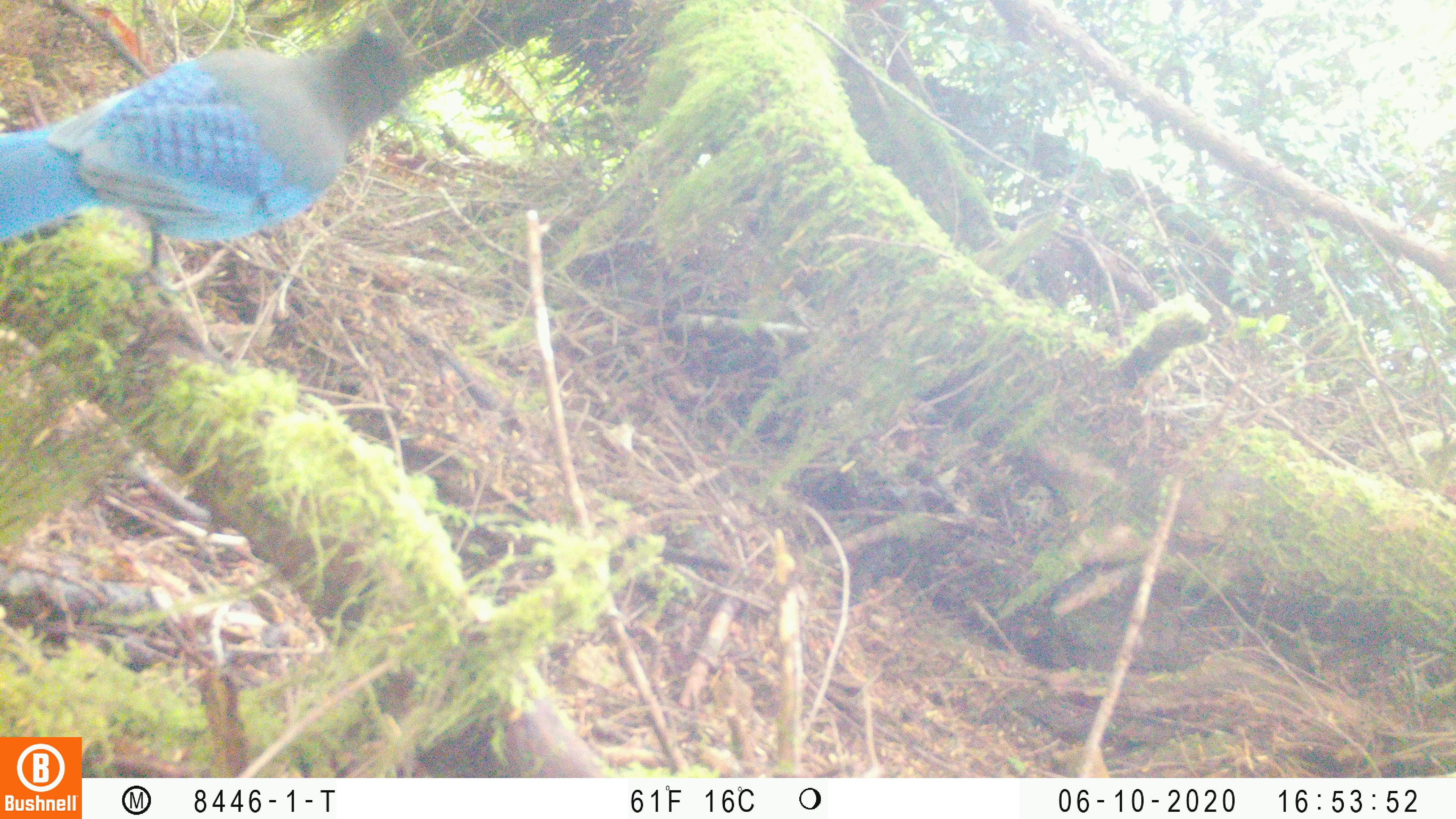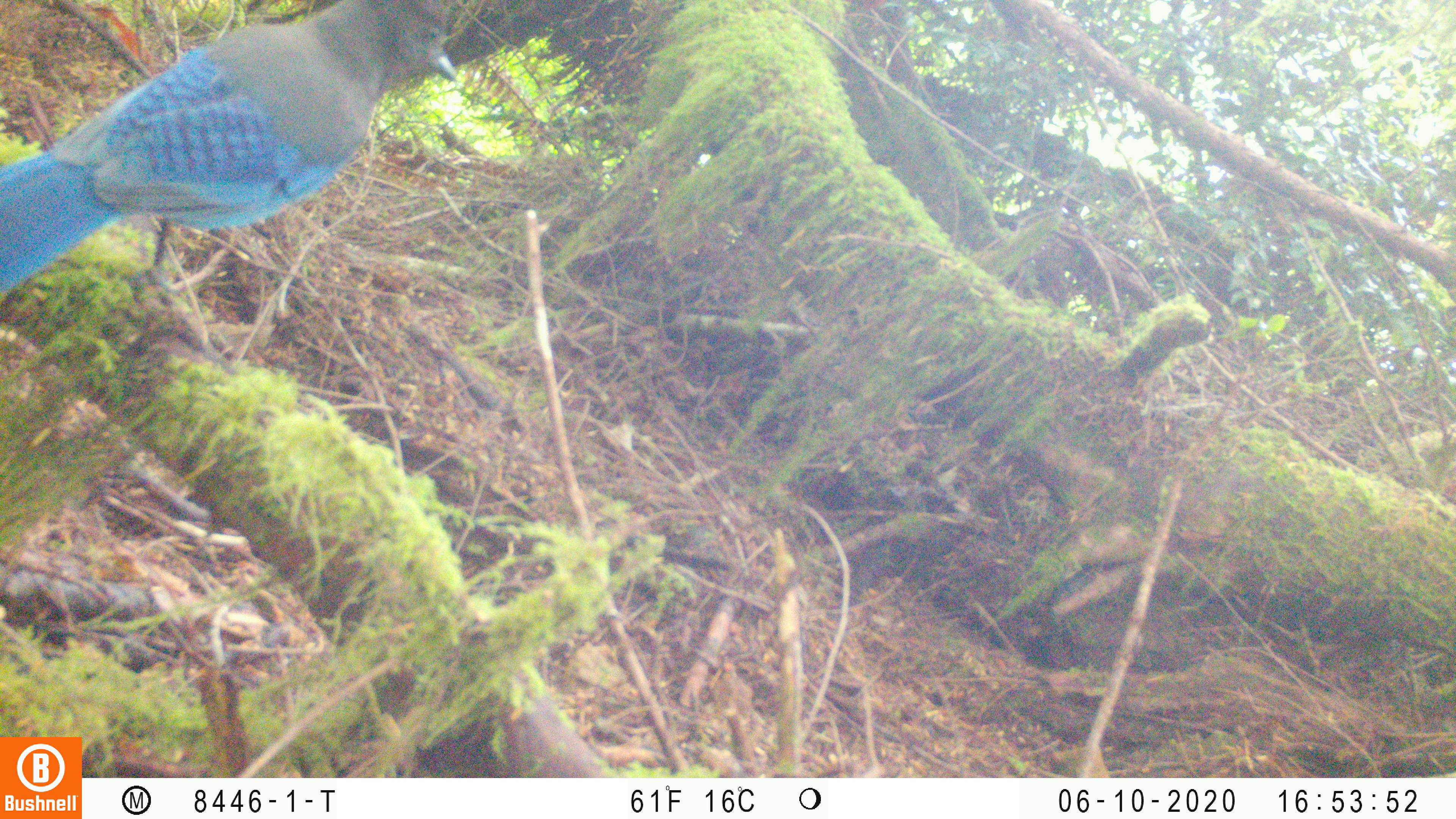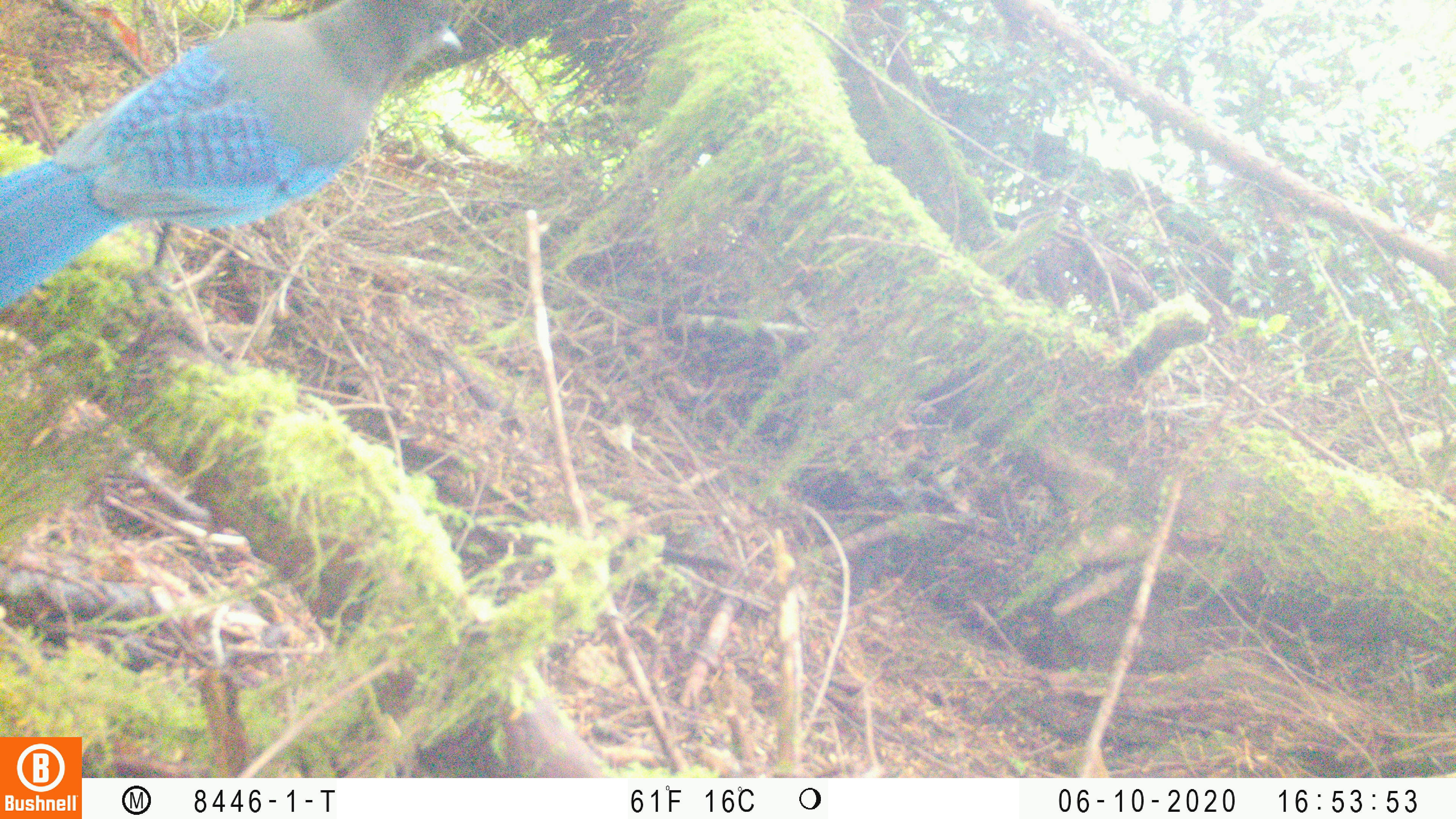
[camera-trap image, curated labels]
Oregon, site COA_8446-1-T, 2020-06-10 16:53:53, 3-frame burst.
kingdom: Animalia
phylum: Chordata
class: Aves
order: Passeriformes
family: Corvidae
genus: Cyanocitta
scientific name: Cyanocitta stelleri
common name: steller's jay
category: stellers jay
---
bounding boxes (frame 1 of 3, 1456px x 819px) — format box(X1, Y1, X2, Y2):
stellers jay: box(0, 19, 419, 274)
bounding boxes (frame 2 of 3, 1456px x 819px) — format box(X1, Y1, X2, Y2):
stellers jay: box(0, 2, 458, 297)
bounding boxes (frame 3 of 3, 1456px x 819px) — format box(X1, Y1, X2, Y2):
stellers jay: box(4, 0, 464, 313)